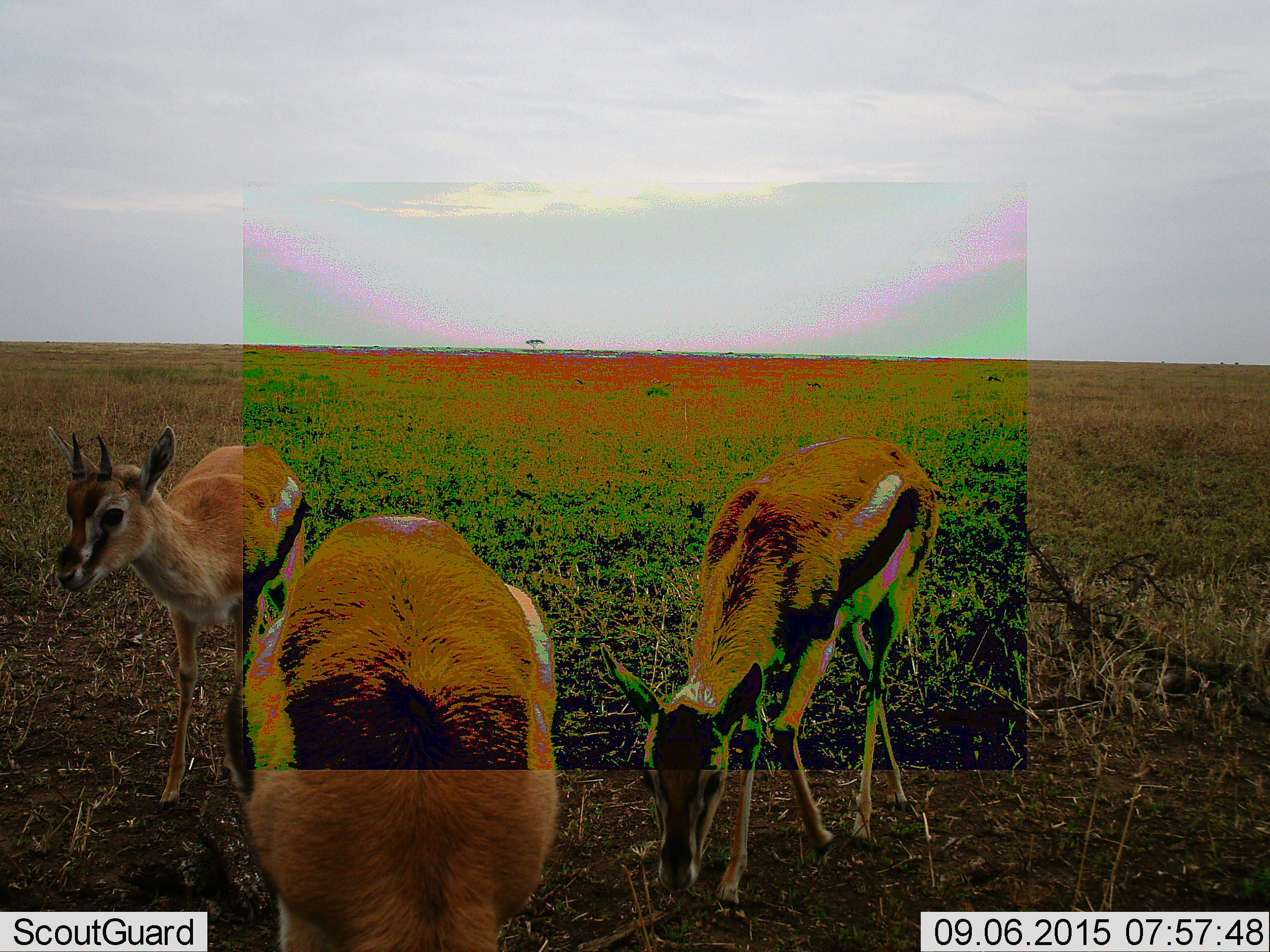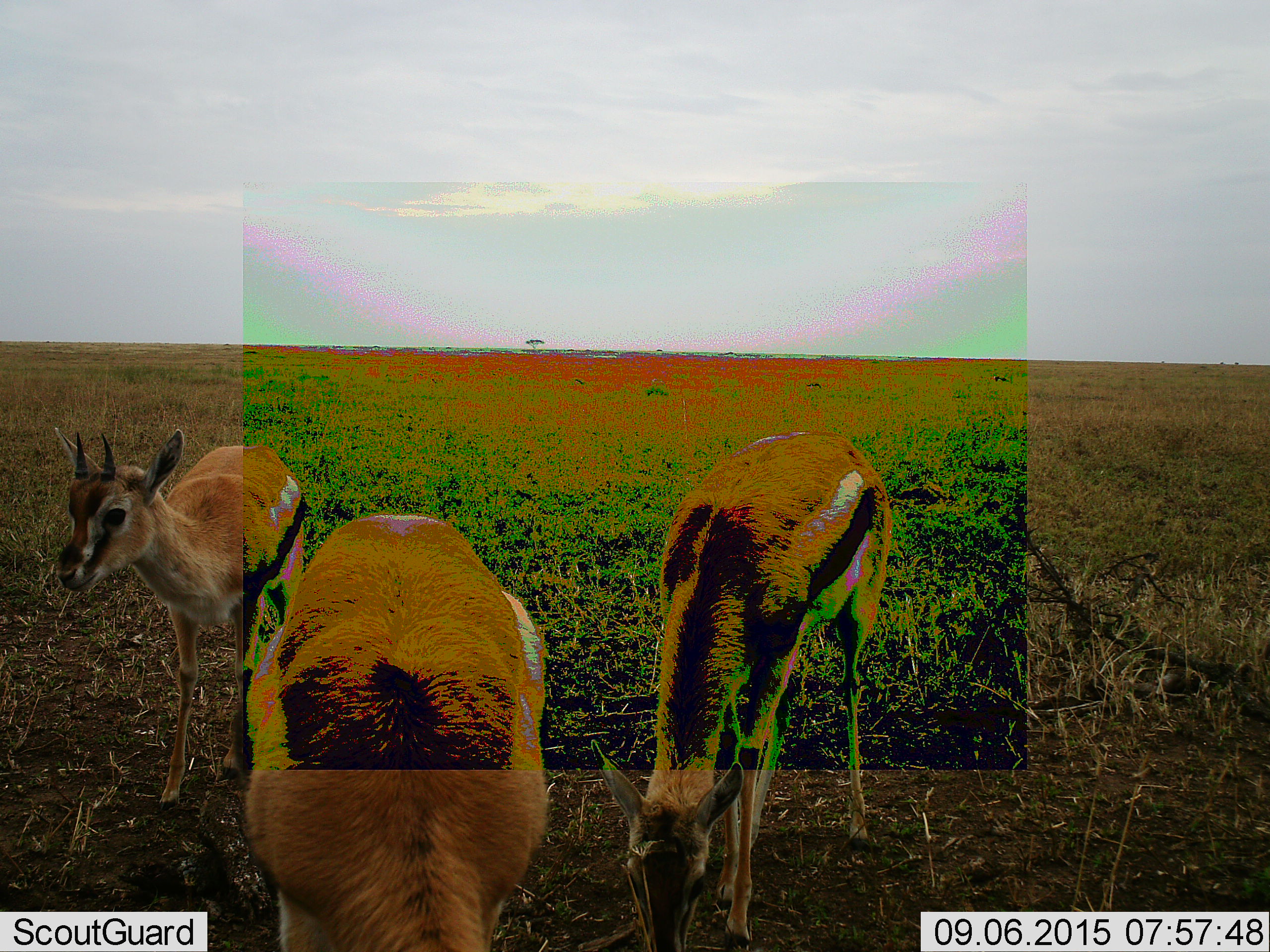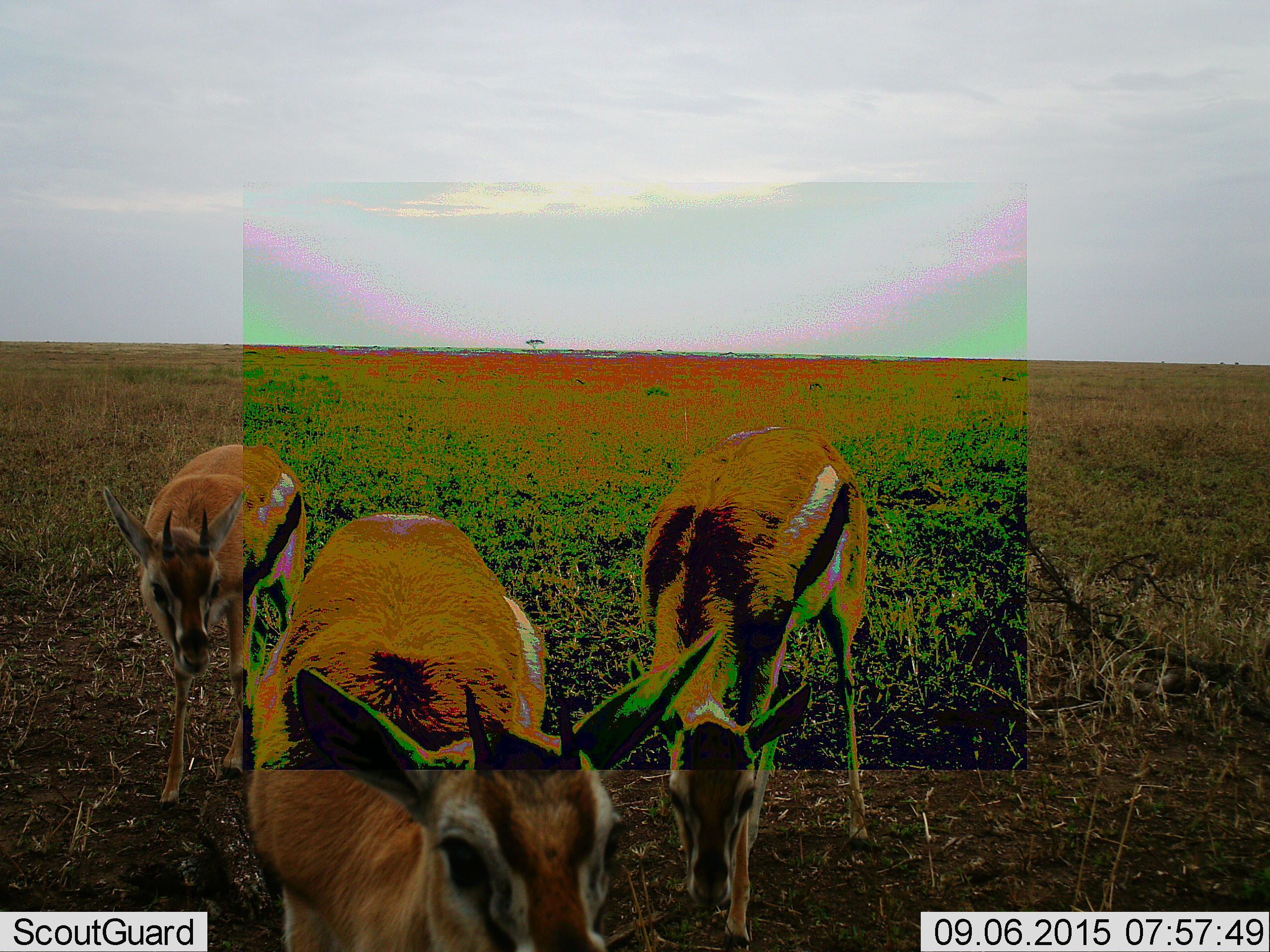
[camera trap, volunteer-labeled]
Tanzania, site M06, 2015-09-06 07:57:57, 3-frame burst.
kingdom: Animalia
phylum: Chordata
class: Mammalia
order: Artiodactyla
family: Bovidae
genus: Eudorcas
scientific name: Eudorcas thomsonii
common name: thomson's gazelle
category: gazellethomsons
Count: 3.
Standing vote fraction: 70%.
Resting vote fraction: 0%.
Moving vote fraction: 20%.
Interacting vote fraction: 0%.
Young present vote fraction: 0%.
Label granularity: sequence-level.